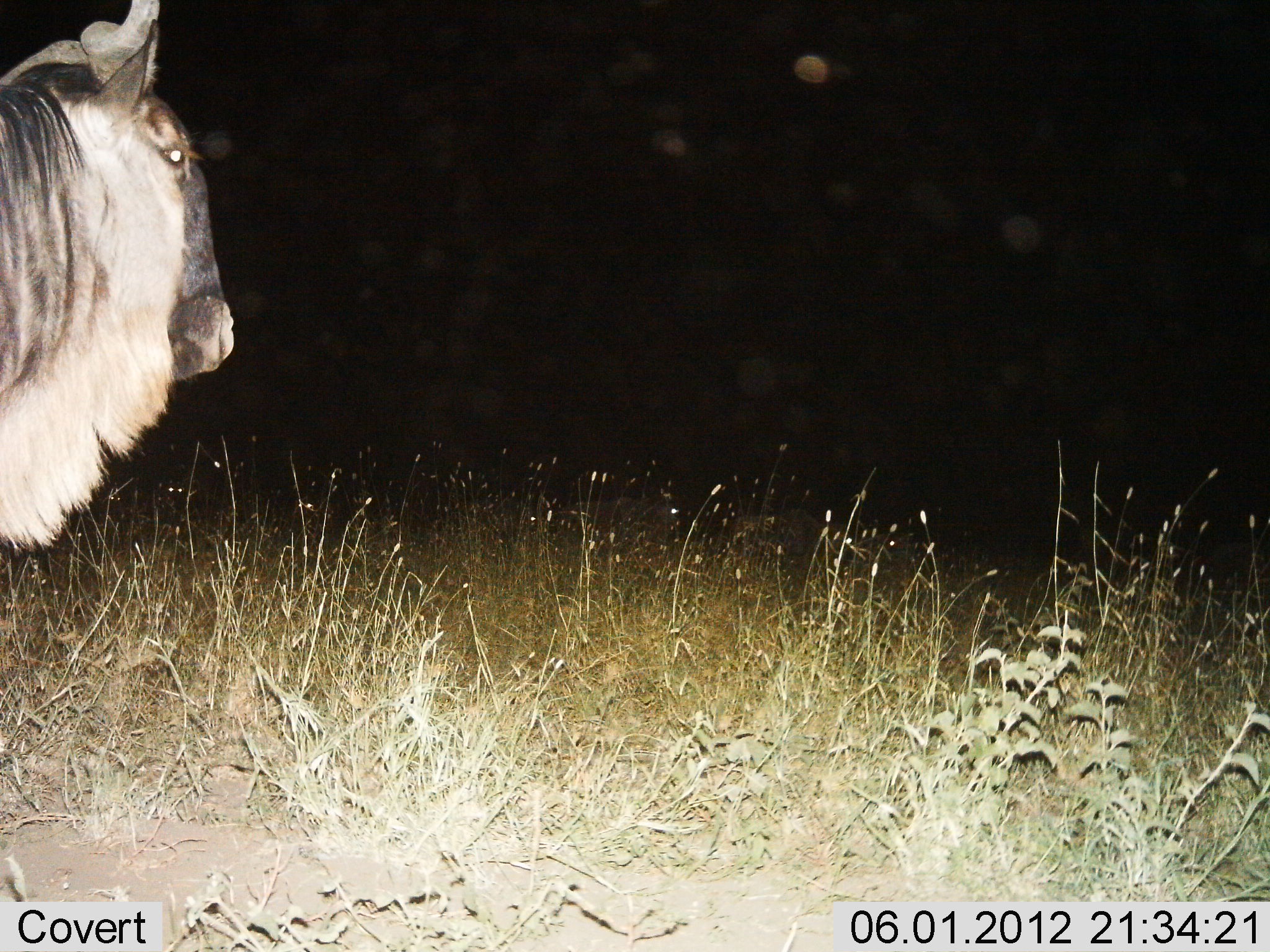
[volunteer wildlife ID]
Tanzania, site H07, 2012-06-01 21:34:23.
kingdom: Animalia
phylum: Chordata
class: Mammalia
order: Artiodactyla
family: Bovidae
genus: Connochaetes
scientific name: Connochaetes taurinus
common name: blue wildebeest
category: wildebeest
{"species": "wildebeest (blue wildebeest) (Connochaetes taurinus)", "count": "1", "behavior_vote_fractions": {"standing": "100%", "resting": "10%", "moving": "0%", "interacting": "0%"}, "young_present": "0%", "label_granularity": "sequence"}